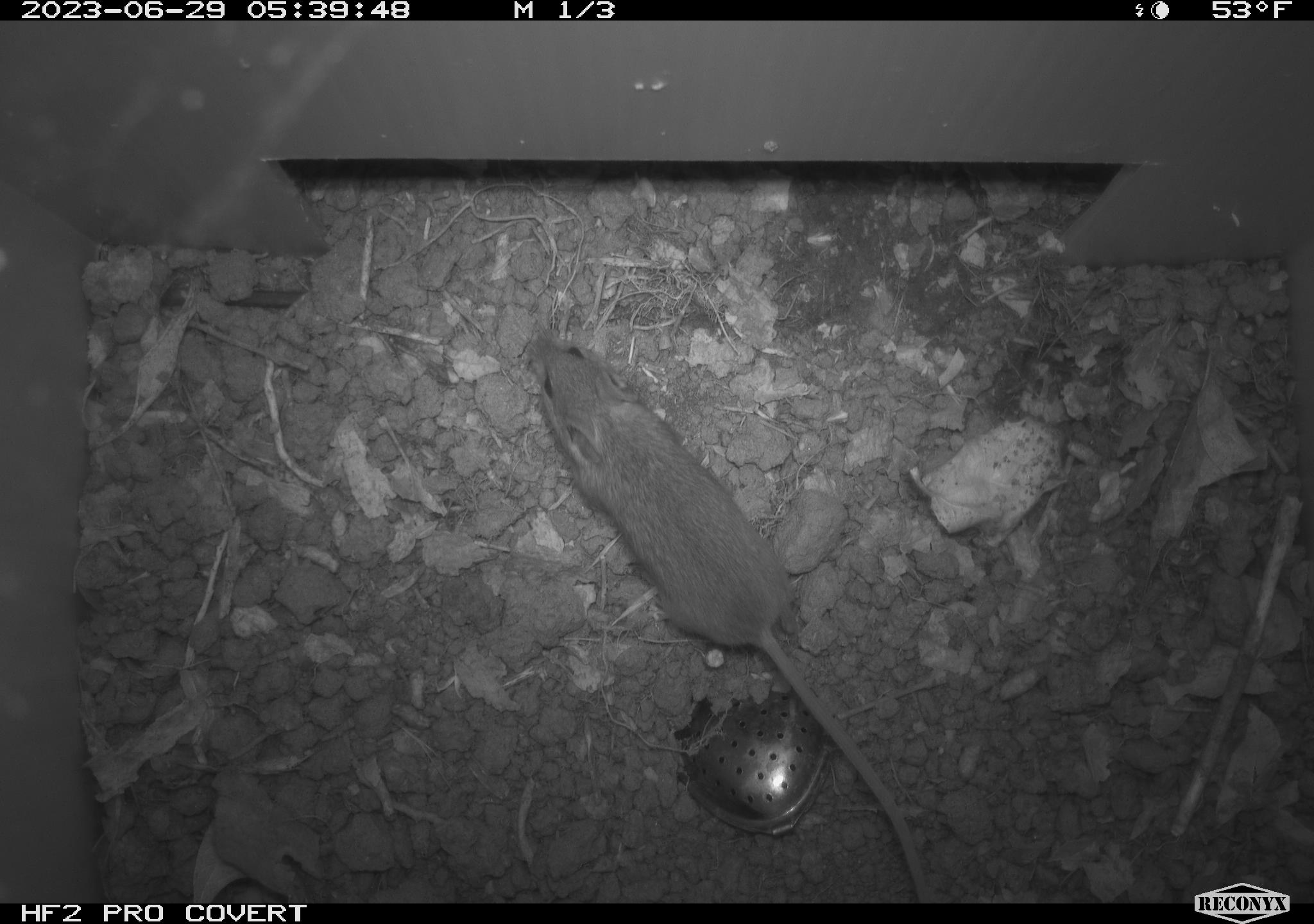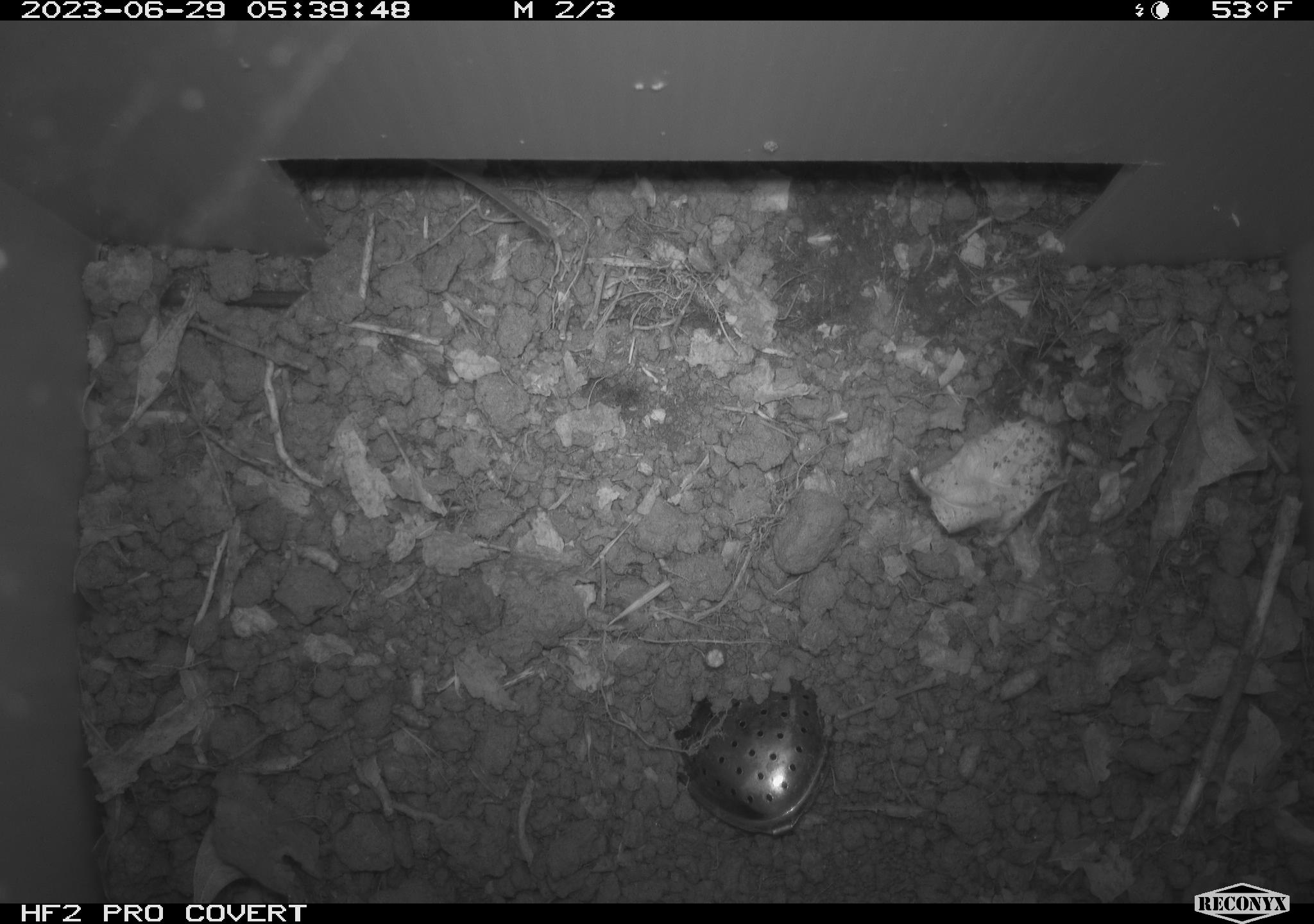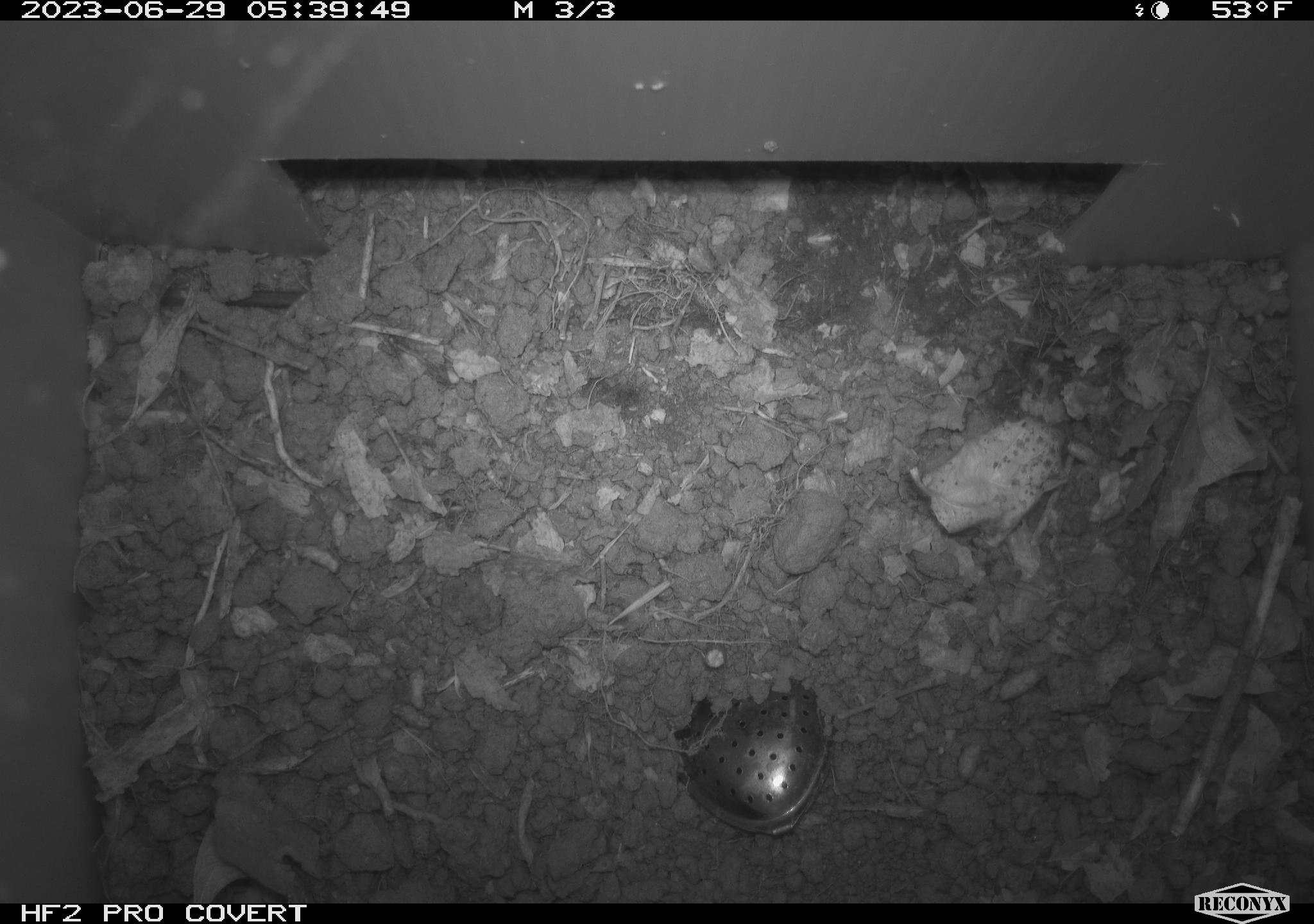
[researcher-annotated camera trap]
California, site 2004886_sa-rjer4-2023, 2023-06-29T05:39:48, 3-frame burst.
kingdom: Animalia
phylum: Chordata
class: Mammalia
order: Rodentia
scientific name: Rodentia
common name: mouse species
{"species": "mouse species (Rodentia)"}